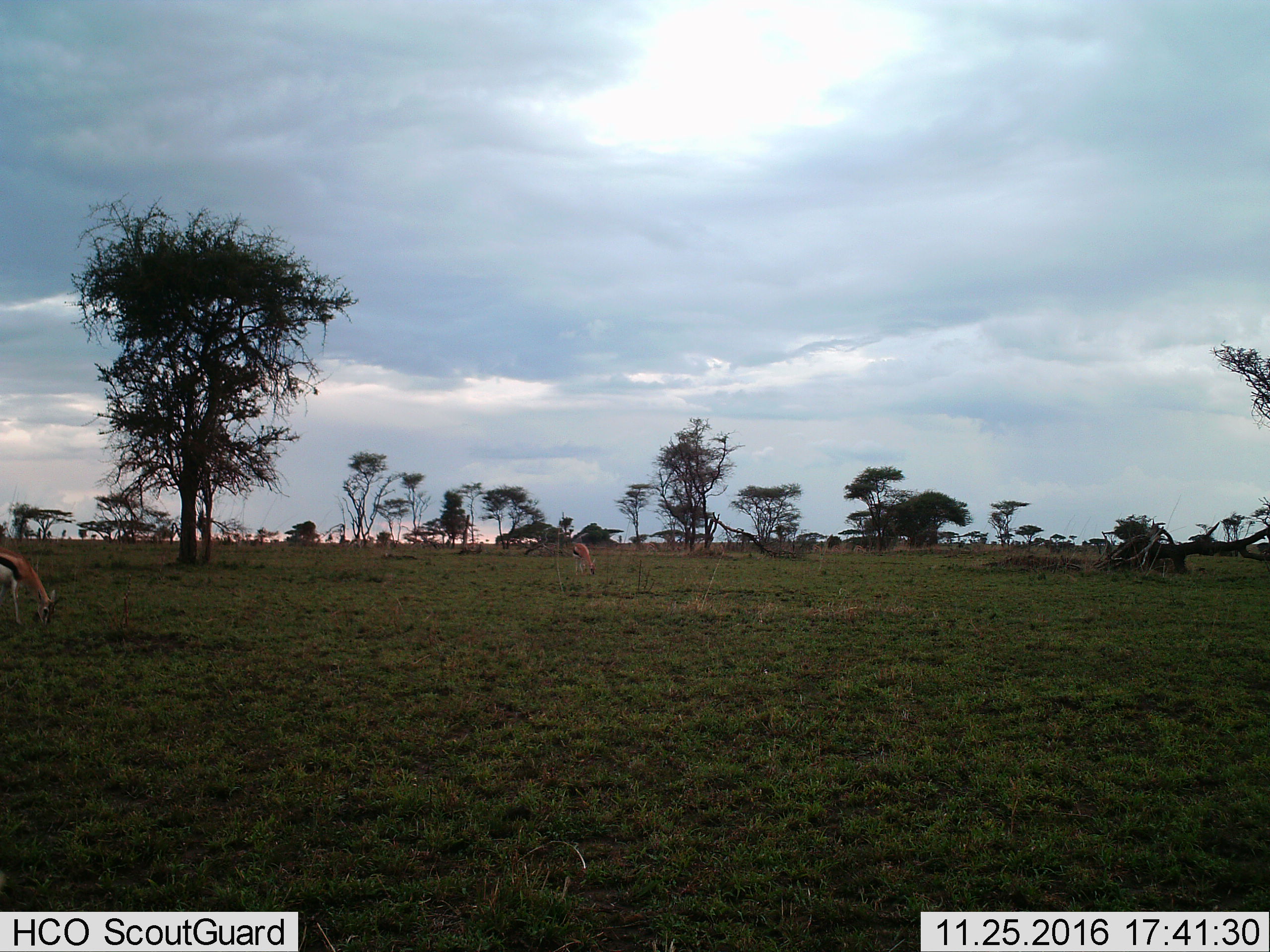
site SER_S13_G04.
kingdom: Animalia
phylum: Chordata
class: Mammalia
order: Artiodactyla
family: Bovidae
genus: Eudorcas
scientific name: Eudorcas thomsonii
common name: thomson's gazelle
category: gazellethomsons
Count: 2.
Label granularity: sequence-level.